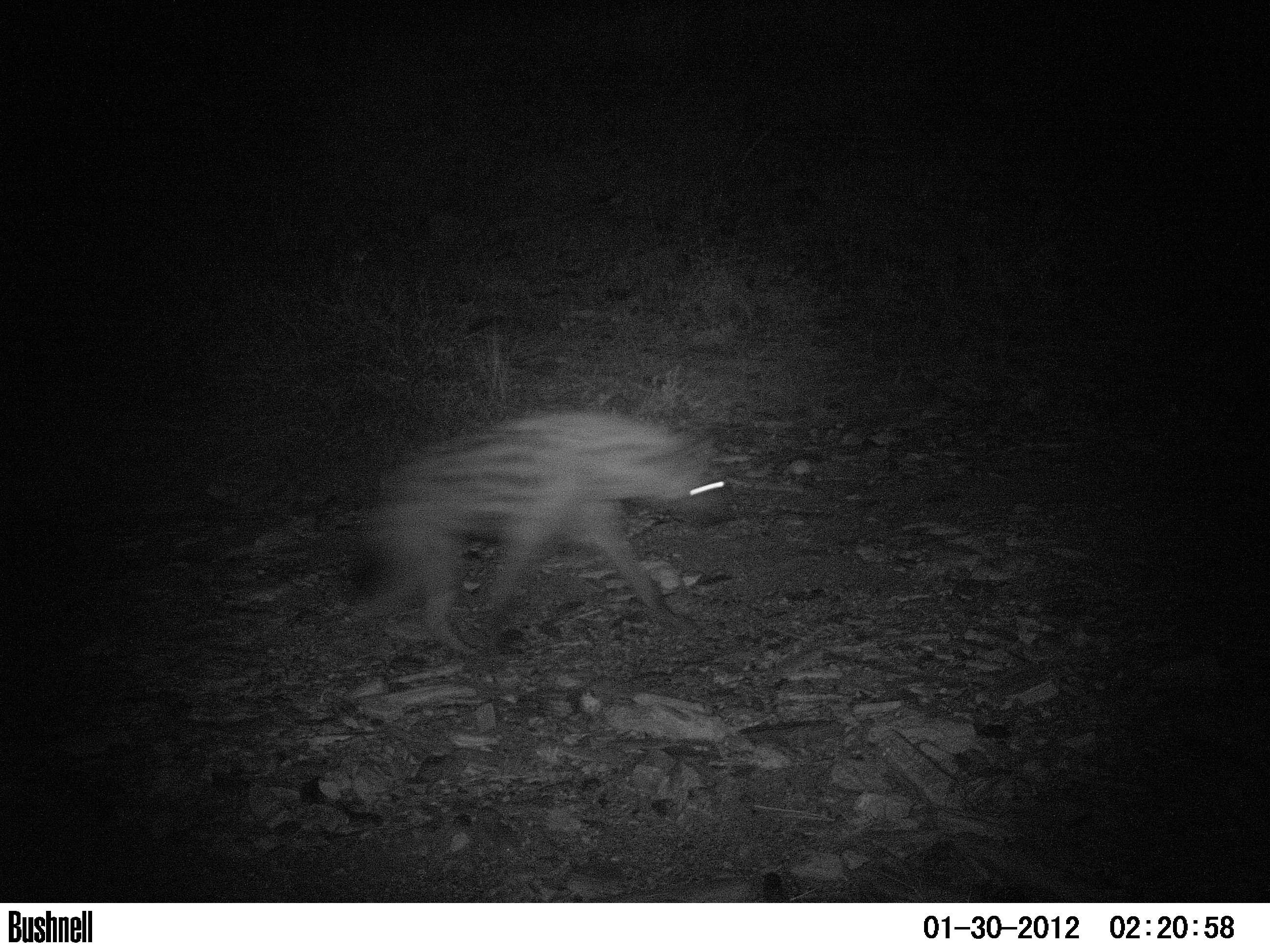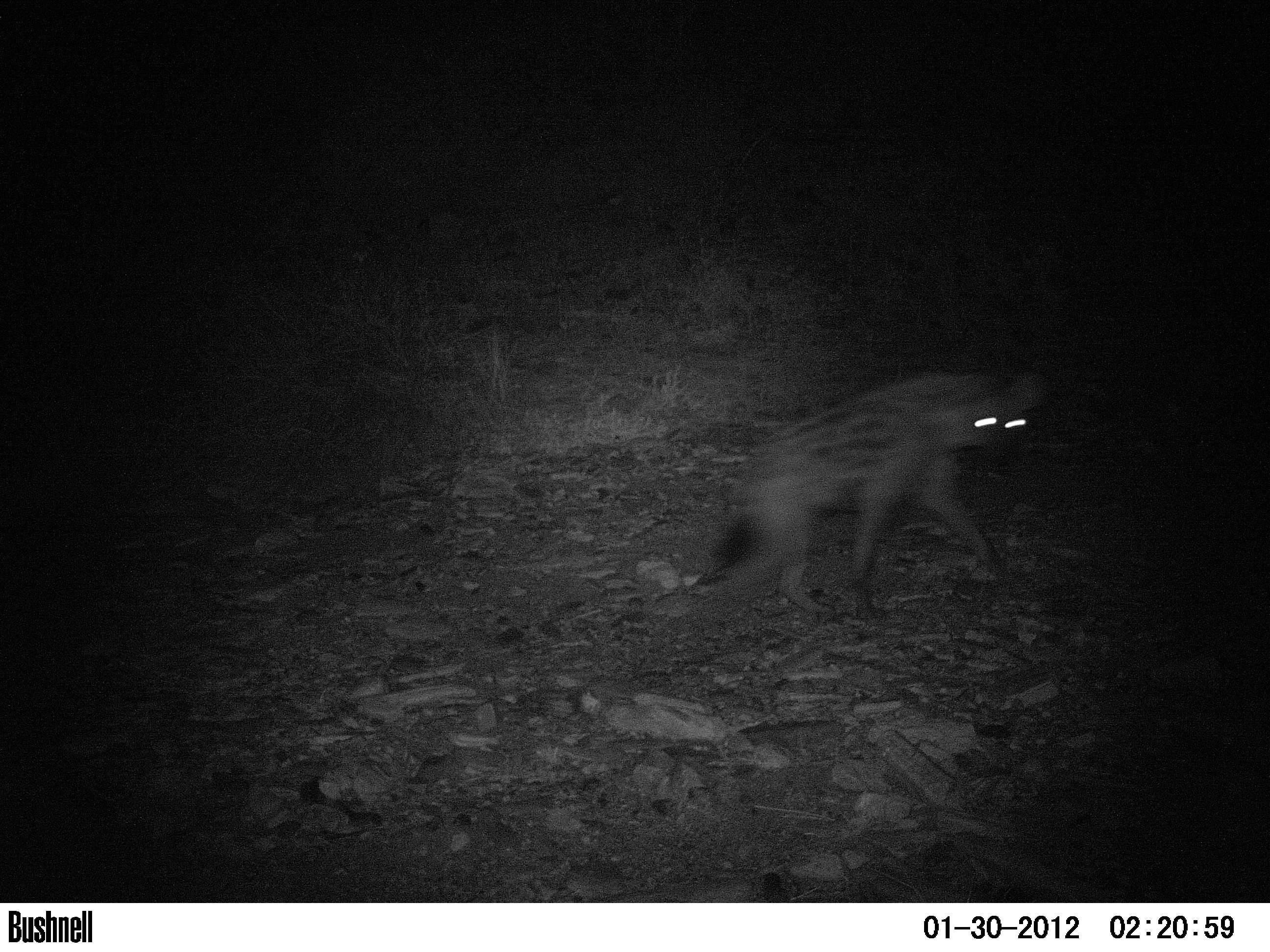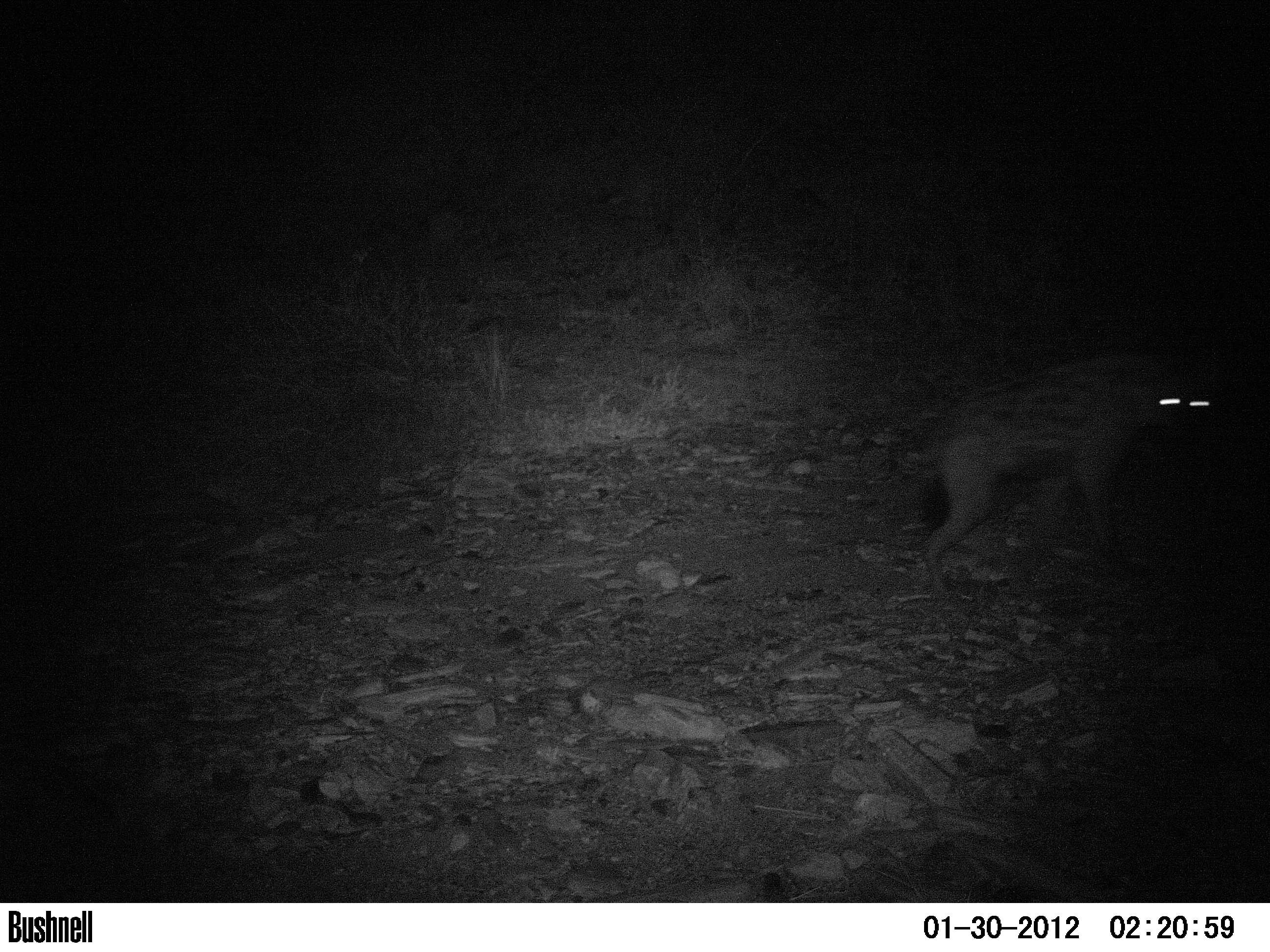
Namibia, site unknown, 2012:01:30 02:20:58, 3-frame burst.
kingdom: Animalia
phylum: Chordata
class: Mammalia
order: Carnivora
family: Hyaenidae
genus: Crocuta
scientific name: Crocuta crocuta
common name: spotted hyena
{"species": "Crocuta crocuta (spotted hyena)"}